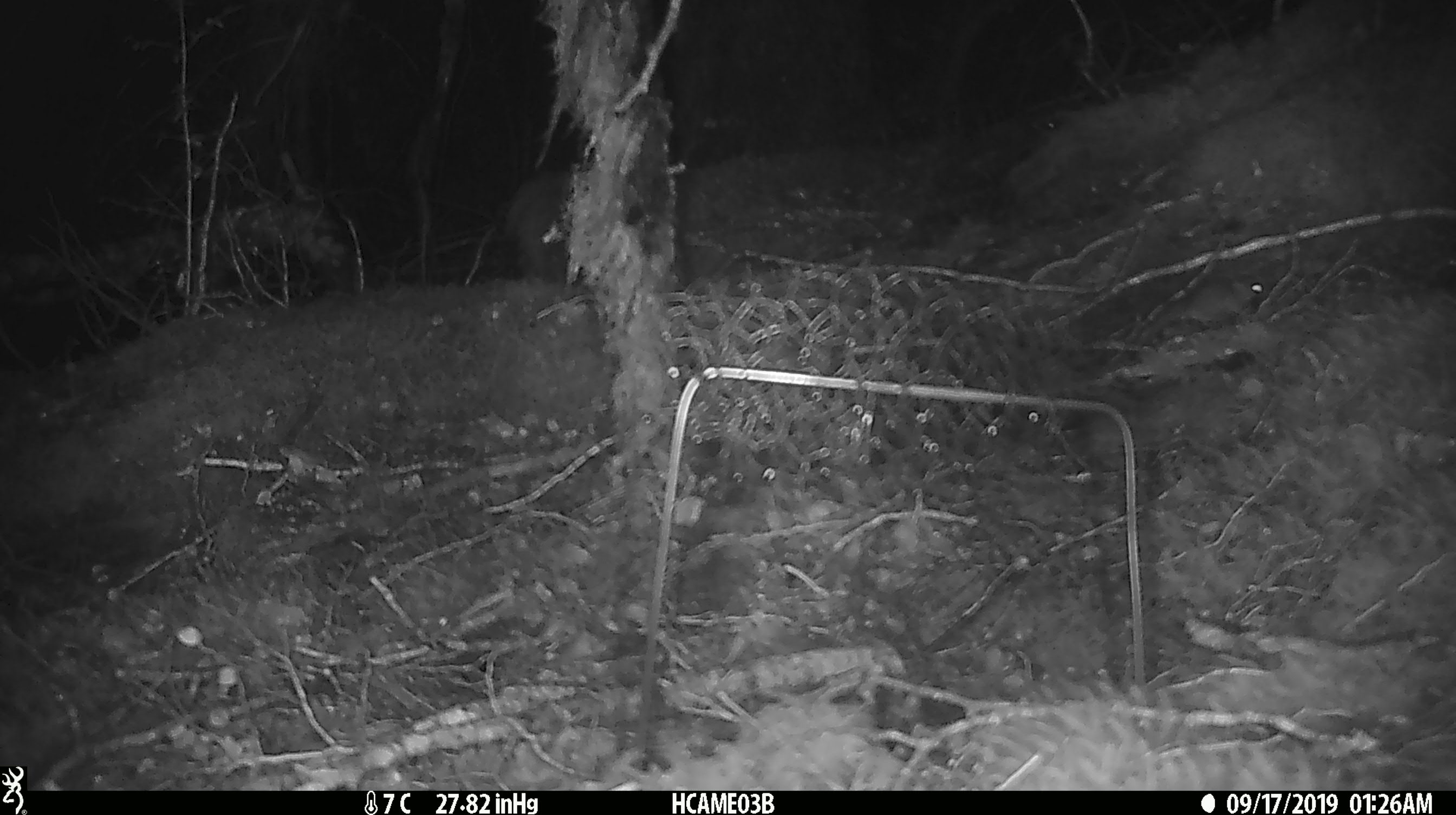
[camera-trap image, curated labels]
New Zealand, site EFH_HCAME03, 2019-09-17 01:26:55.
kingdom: Animalia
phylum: Chordata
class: Mammalia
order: Rodentia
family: Muridae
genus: Mus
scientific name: Mus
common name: mouse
Mouse (Mus).